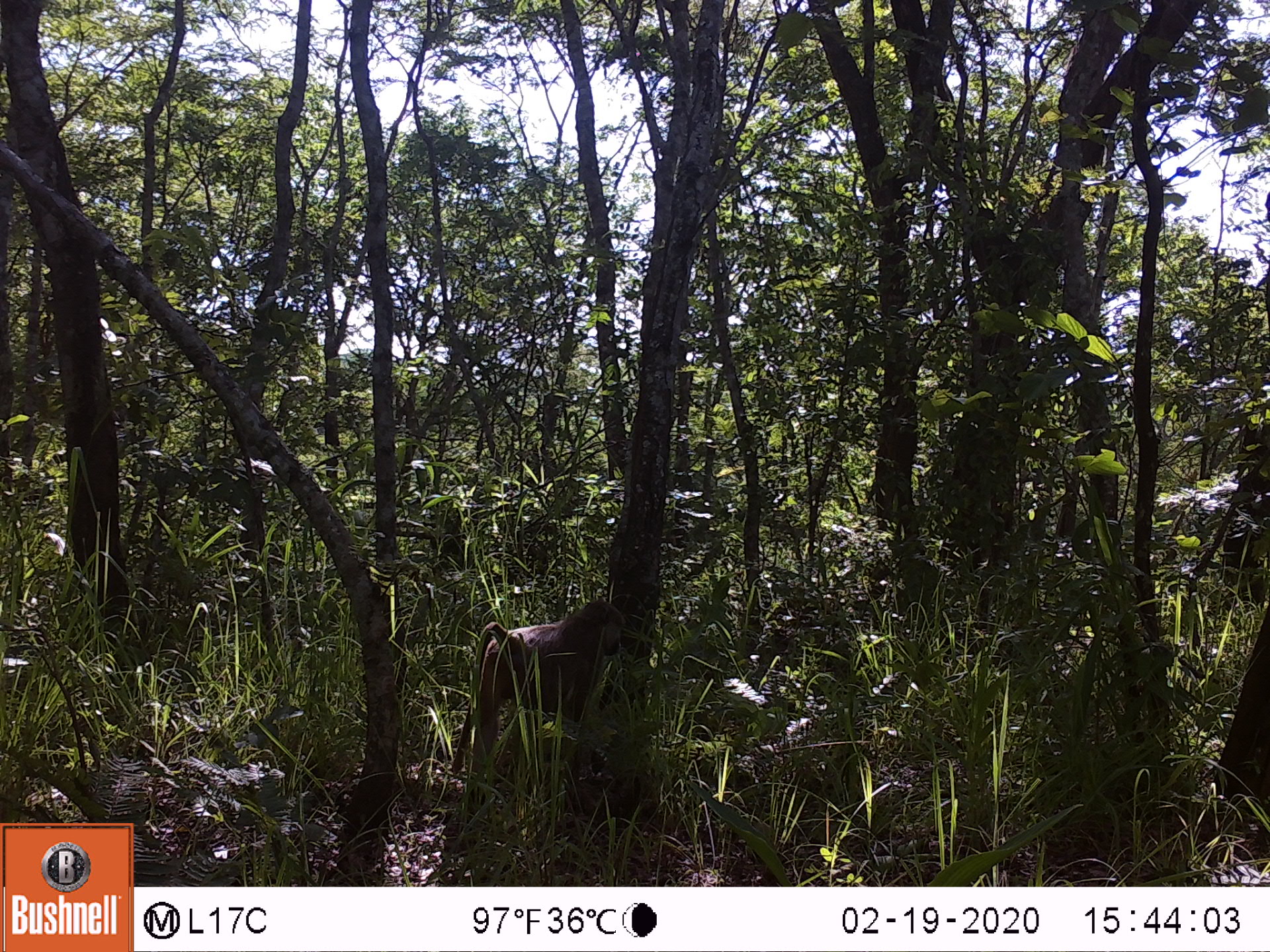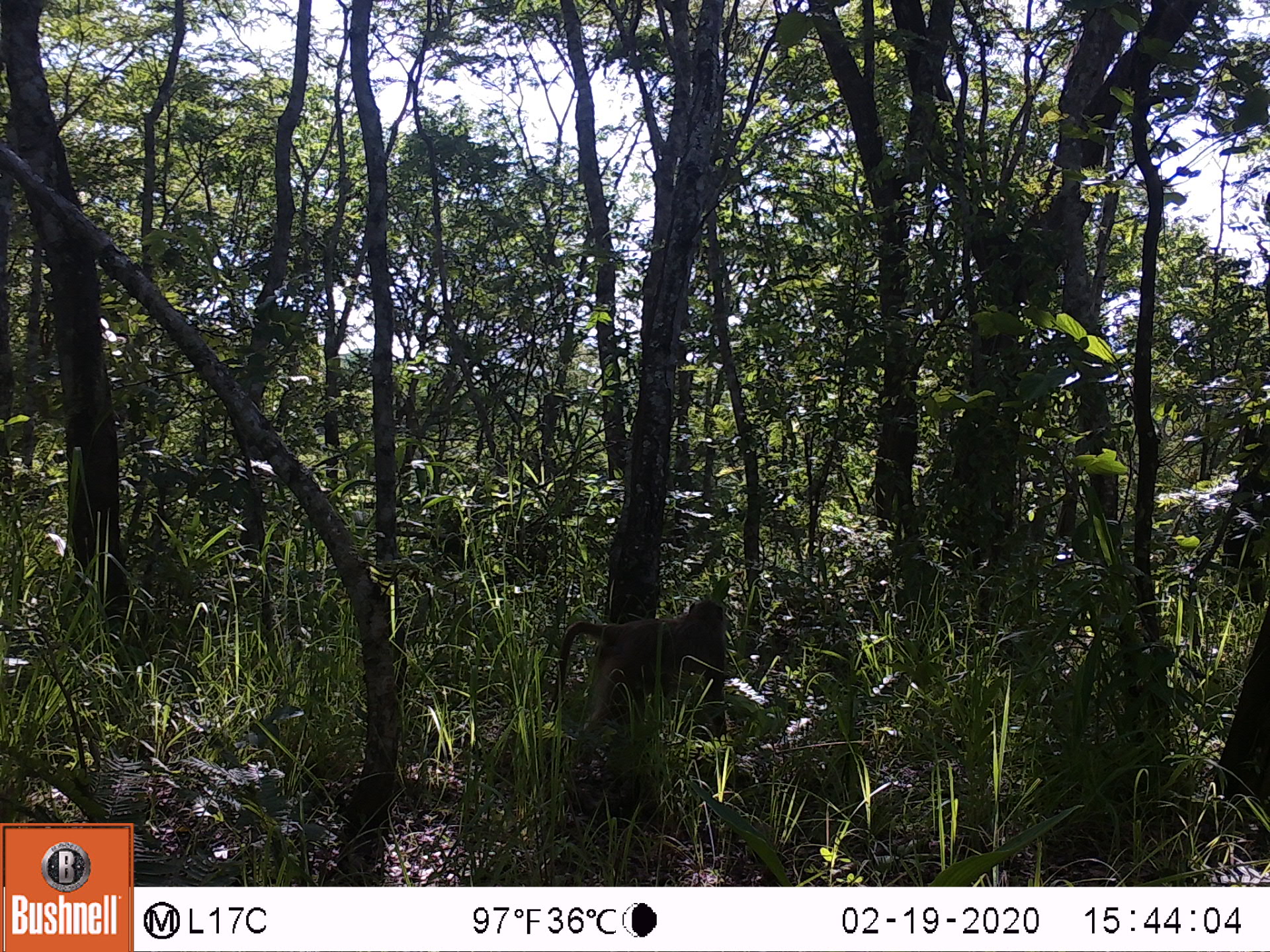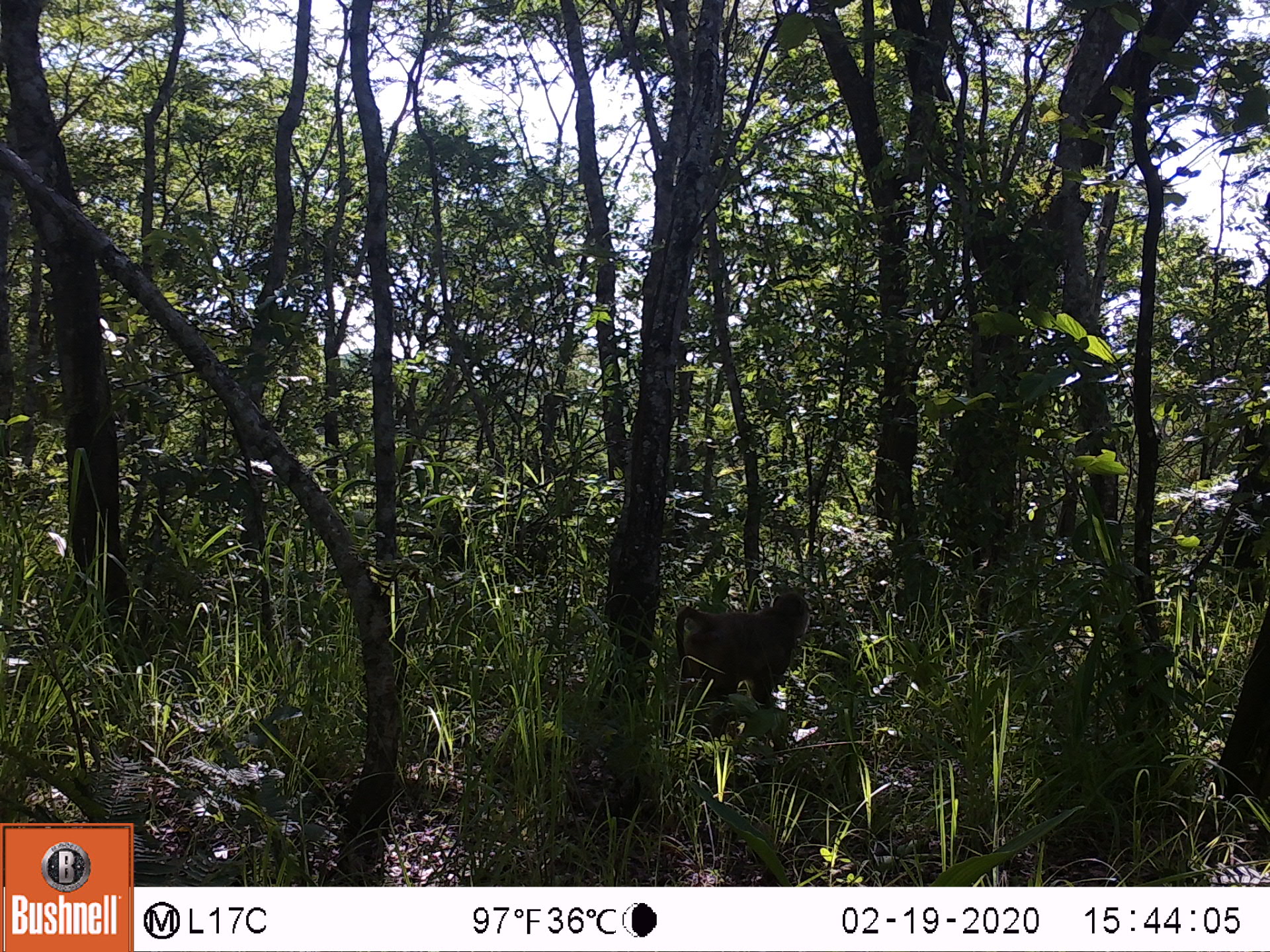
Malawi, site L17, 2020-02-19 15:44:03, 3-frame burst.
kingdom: Animalia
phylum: Chordata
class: Mammalia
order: Primates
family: Cercopithecidae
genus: Papio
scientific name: Papio cynocephalus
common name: yellow baboon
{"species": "yellow baboon (Papio cynocephalus)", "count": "1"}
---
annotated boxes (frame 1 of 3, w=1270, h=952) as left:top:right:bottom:
yellow baboon: 452:592:632:774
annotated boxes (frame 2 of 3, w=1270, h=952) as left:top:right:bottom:
yellow baboon: 546:592:742:750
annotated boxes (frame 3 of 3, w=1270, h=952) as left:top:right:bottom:
yellow baboon: 669:584:816:732